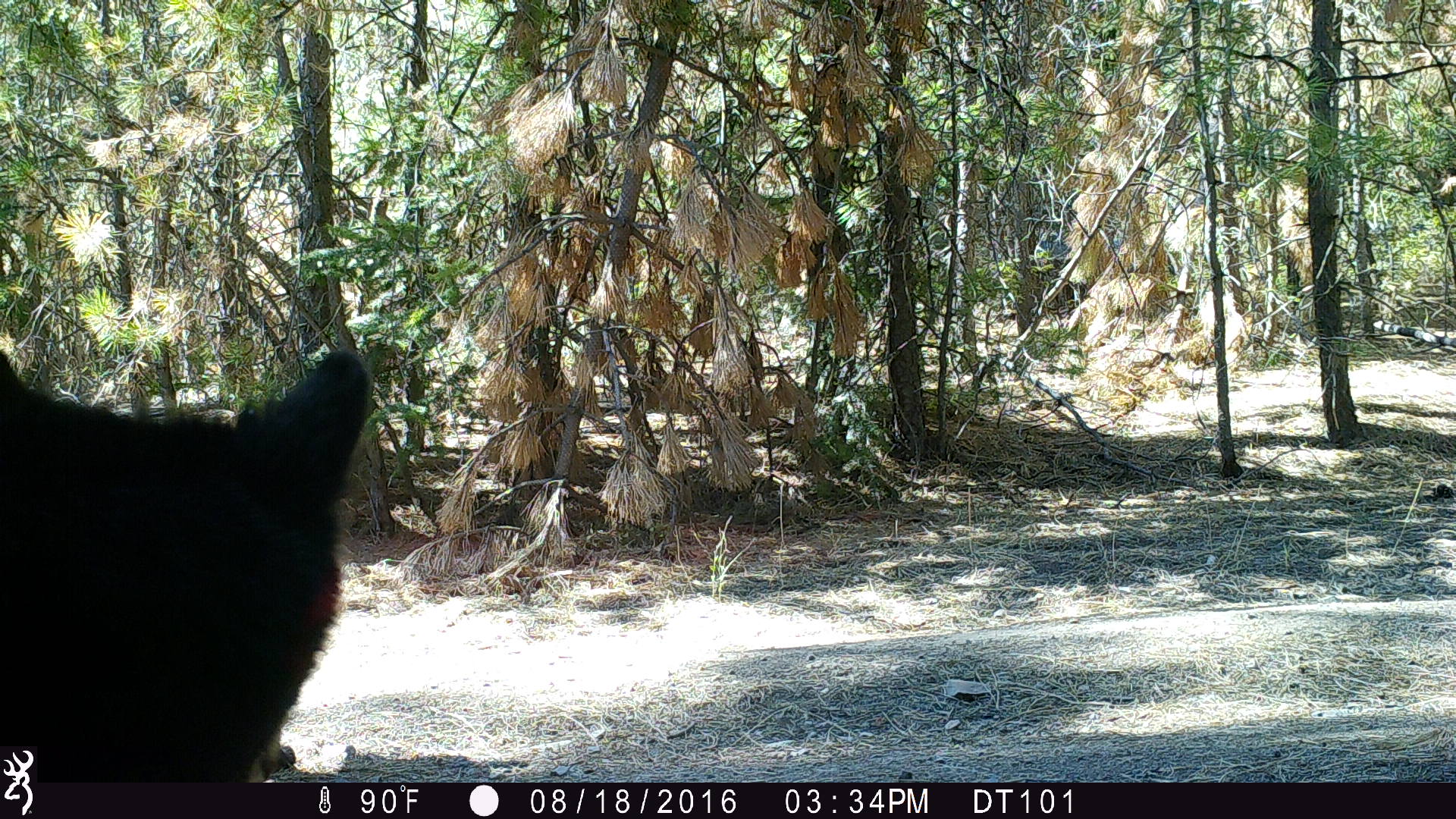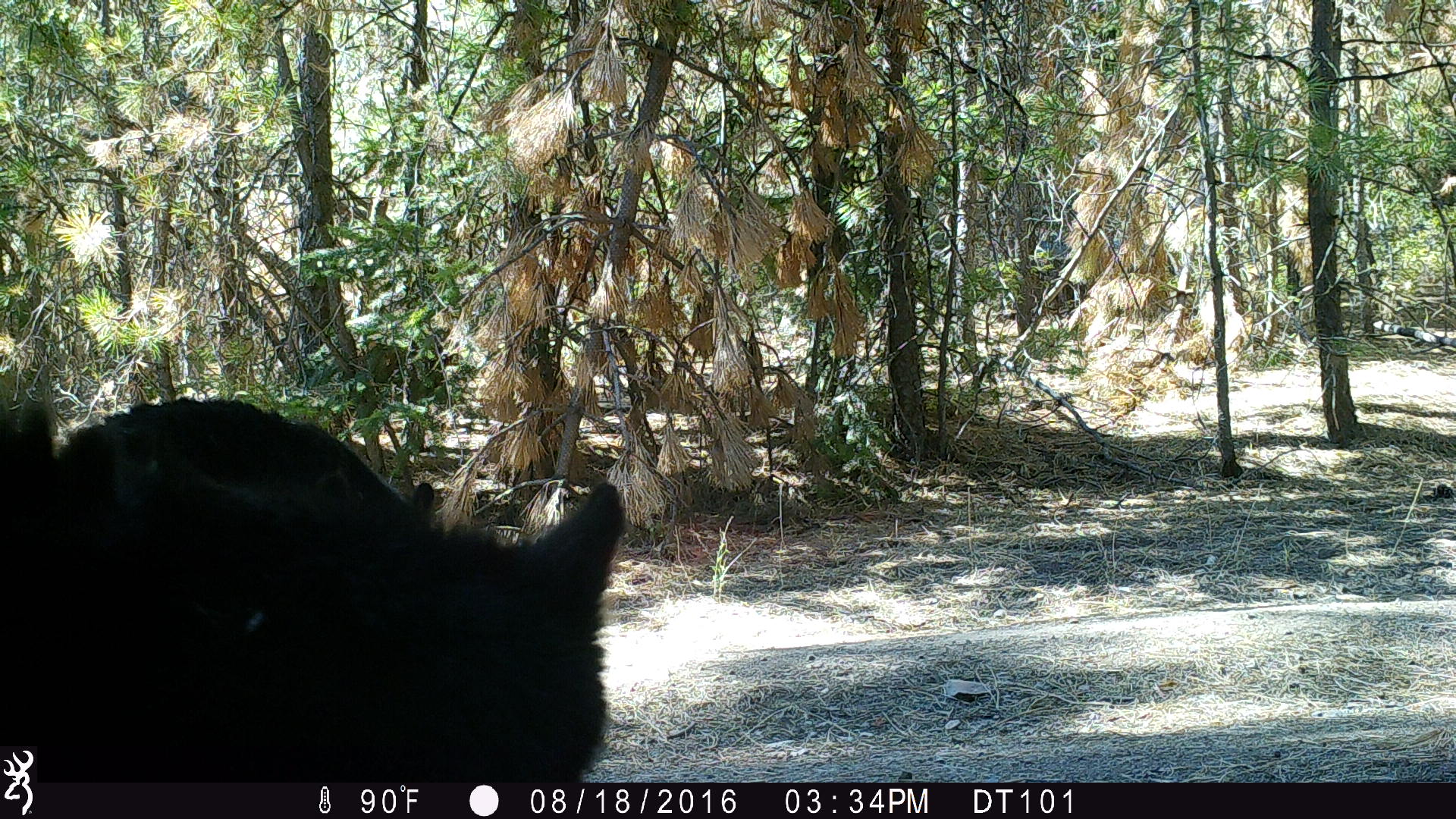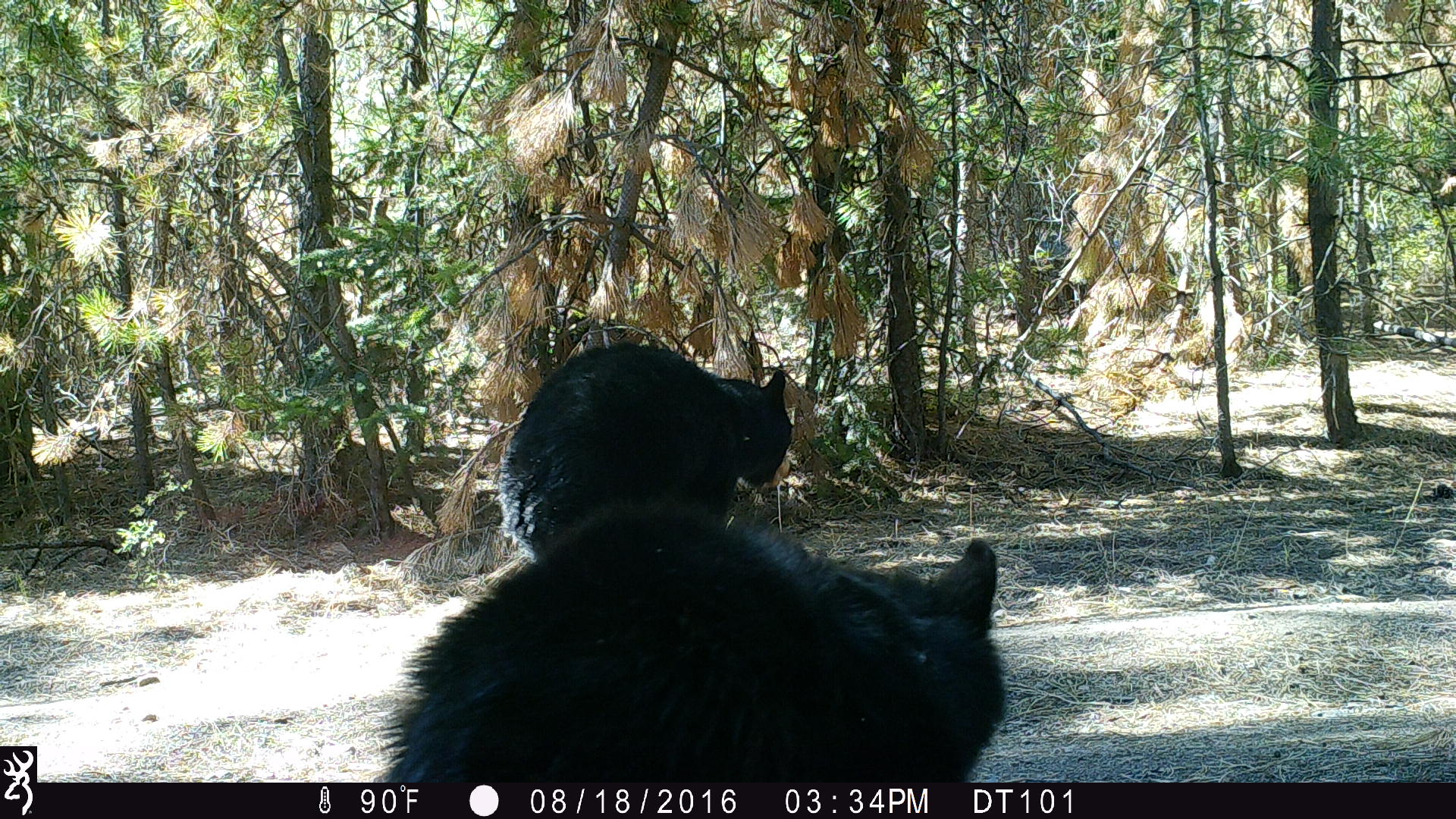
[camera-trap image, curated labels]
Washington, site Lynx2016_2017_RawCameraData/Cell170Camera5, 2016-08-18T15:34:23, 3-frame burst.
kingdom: Animalia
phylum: Chordata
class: Mammalia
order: Carnivora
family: Ursidae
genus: Ursus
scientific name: Ursus americanus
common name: american black bear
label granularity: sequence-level